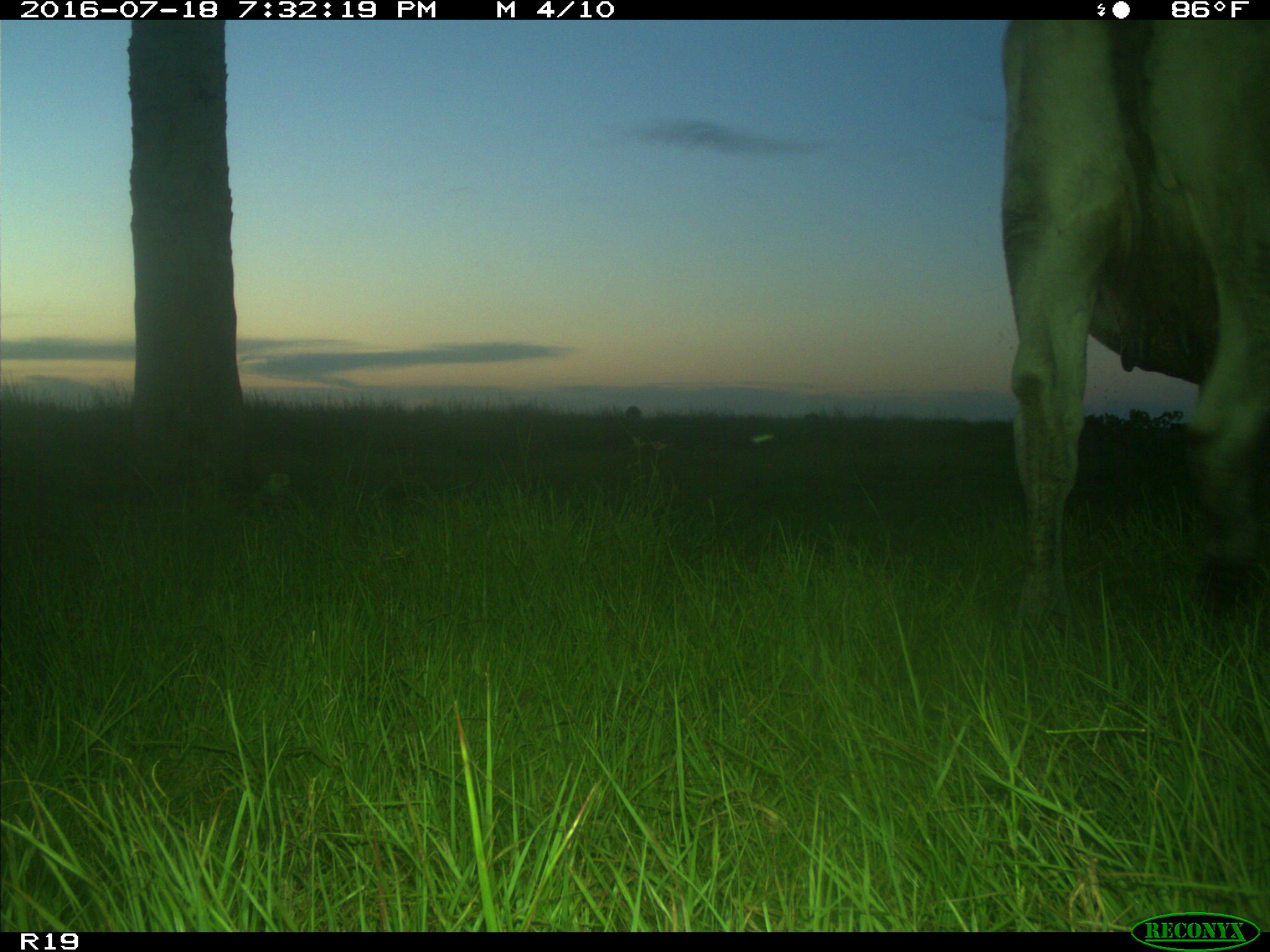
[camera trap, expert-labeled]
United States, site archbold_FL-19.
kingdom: Animalia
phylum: Chordata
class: Mammalia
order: Artiodactyla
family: Bovidae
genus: Bos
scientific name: Bos taurus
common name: domestic cow